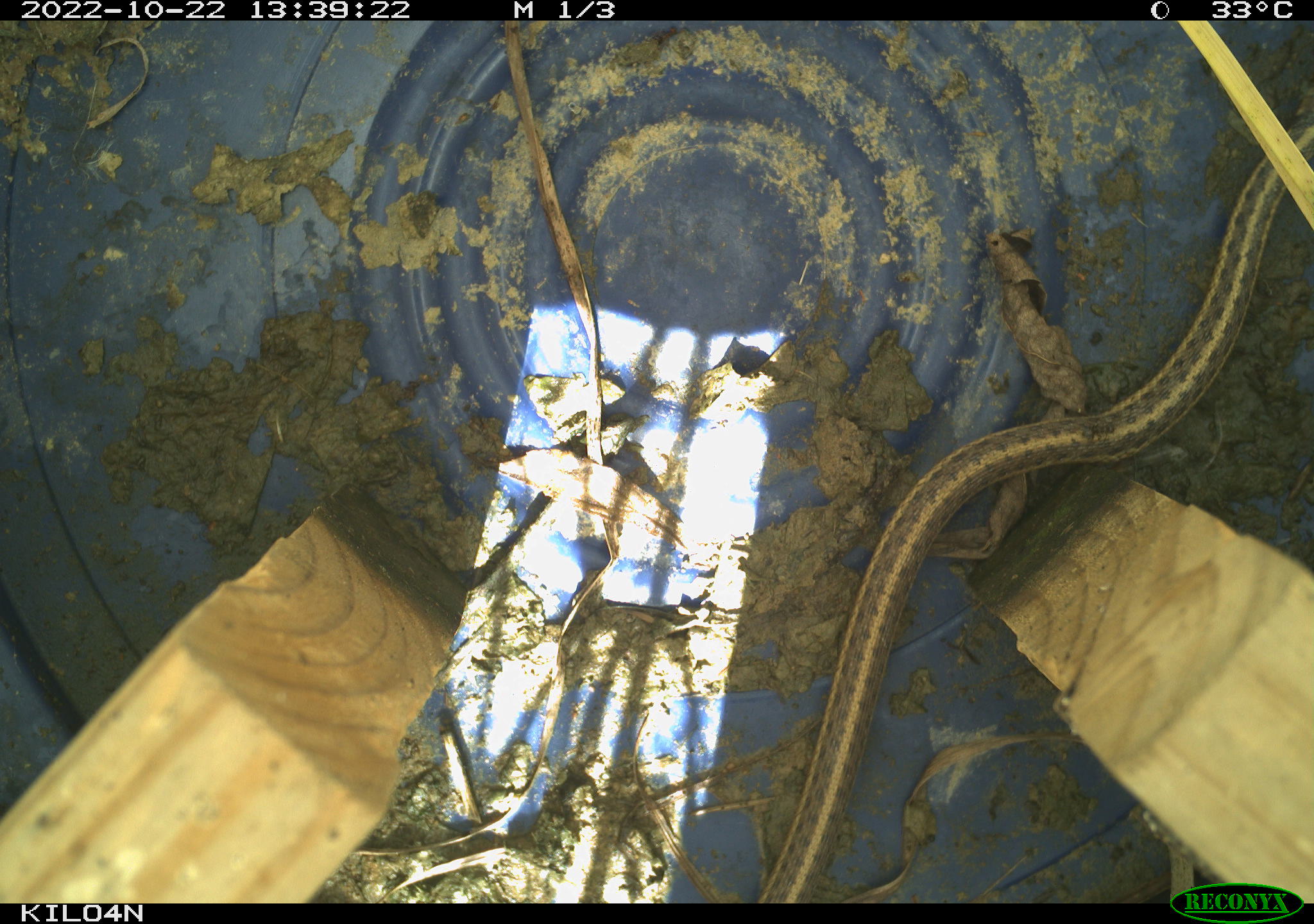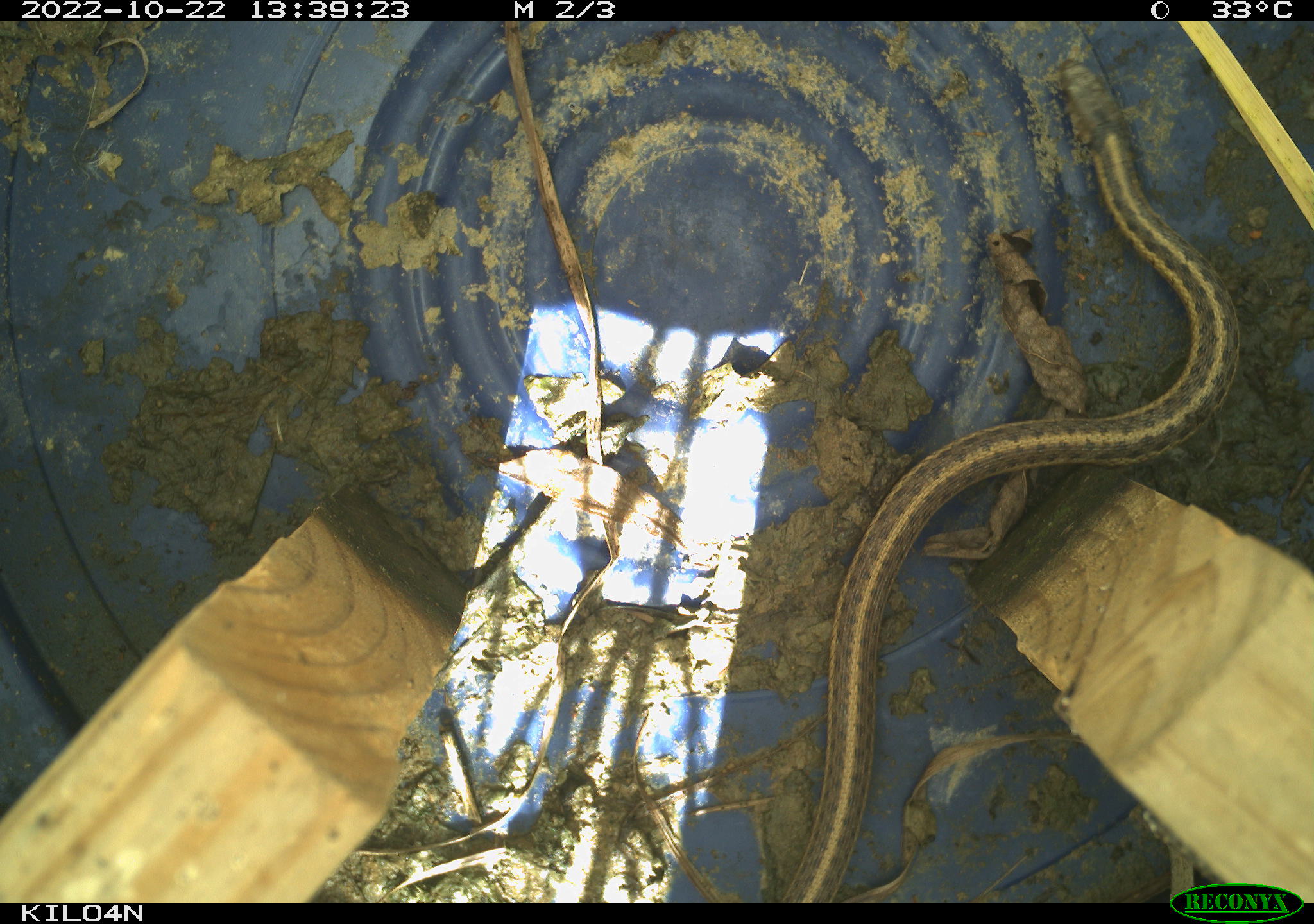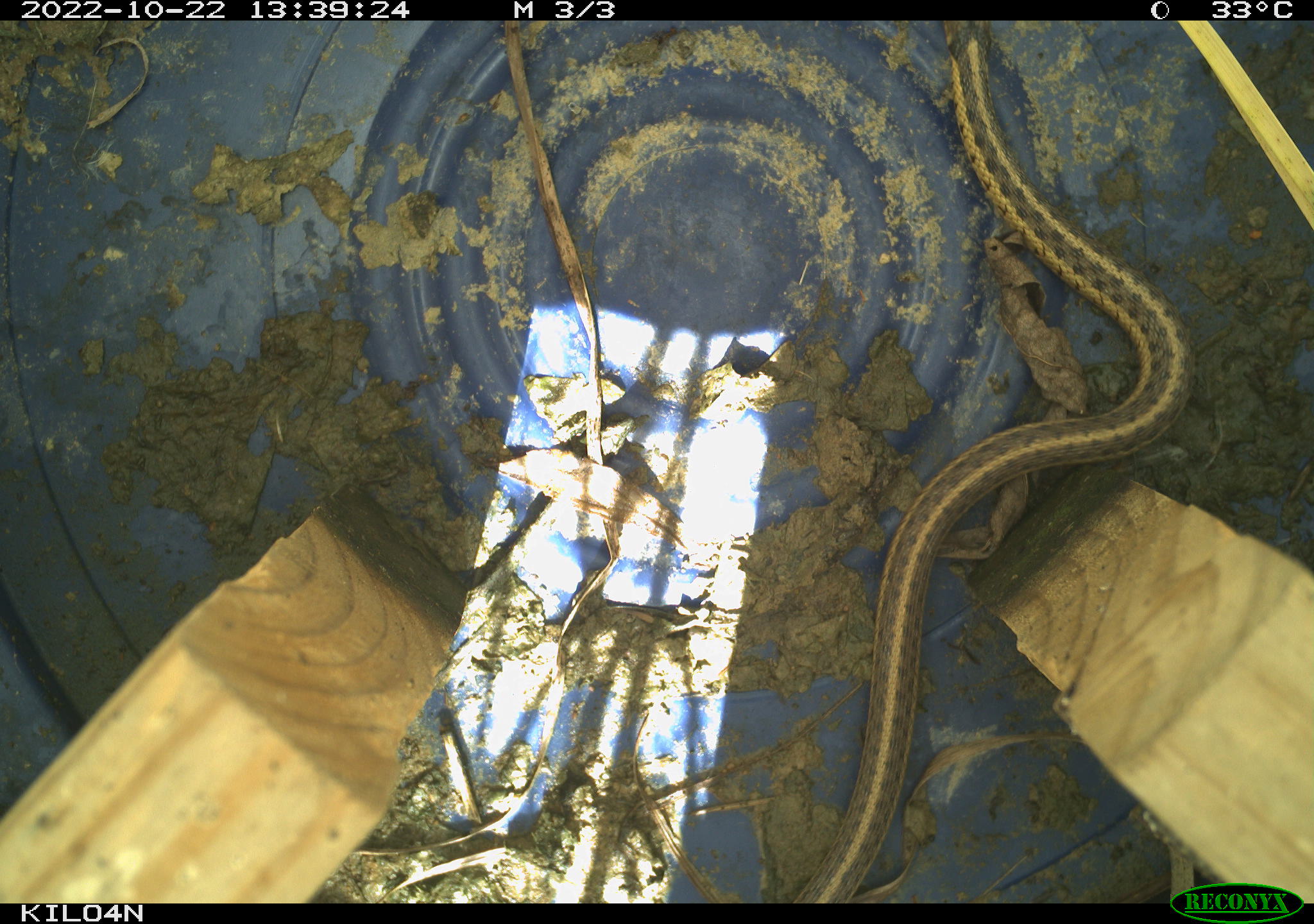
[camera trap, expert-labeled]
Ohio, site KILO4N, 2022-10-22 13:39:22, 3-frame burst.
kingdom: Animalia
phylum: Chordata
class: Reptilia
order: Squamata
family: Colubridae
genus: Thamnophis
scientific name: Thamnophis sirtalis sirtalis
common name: eastern gartersnake